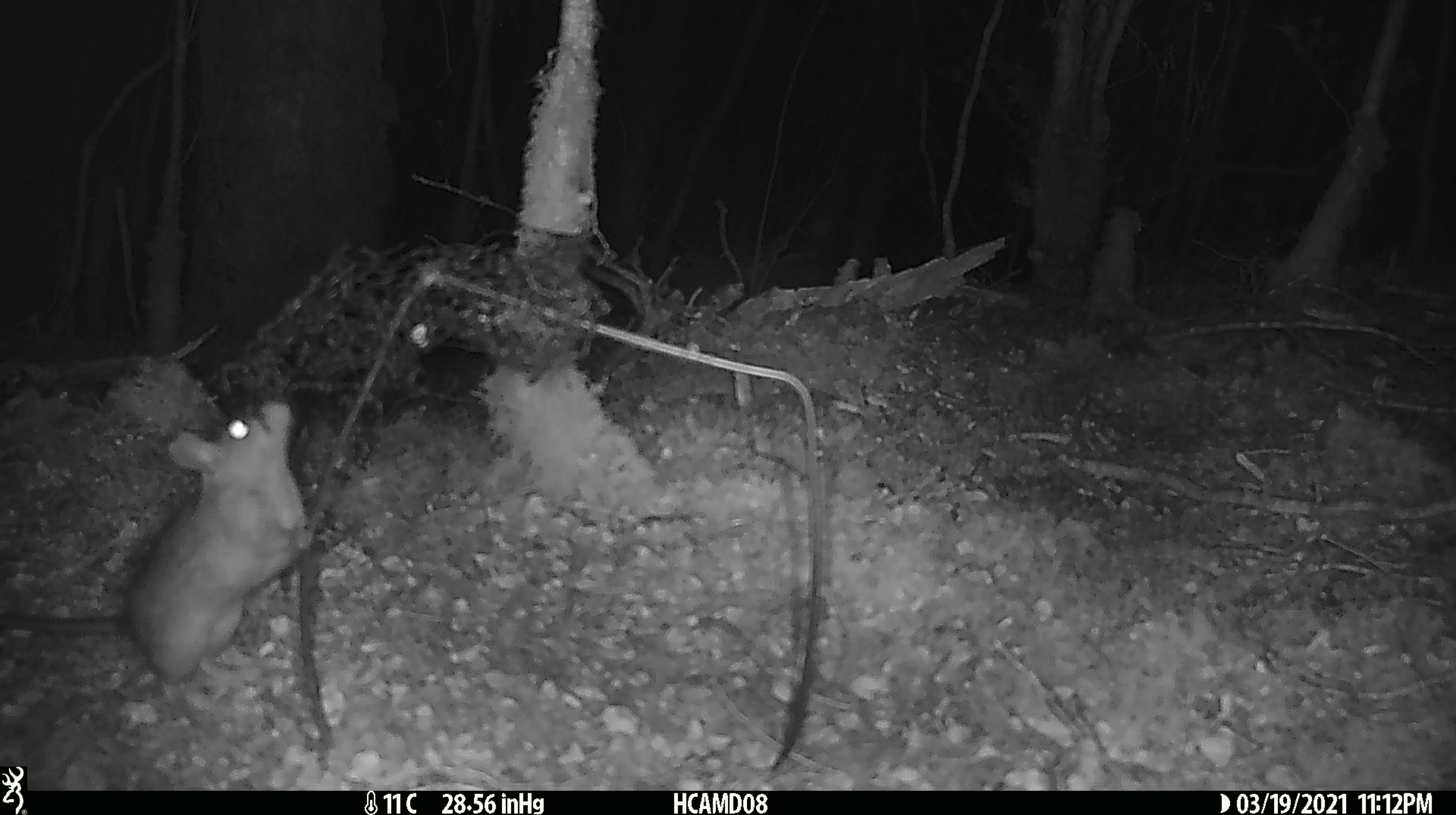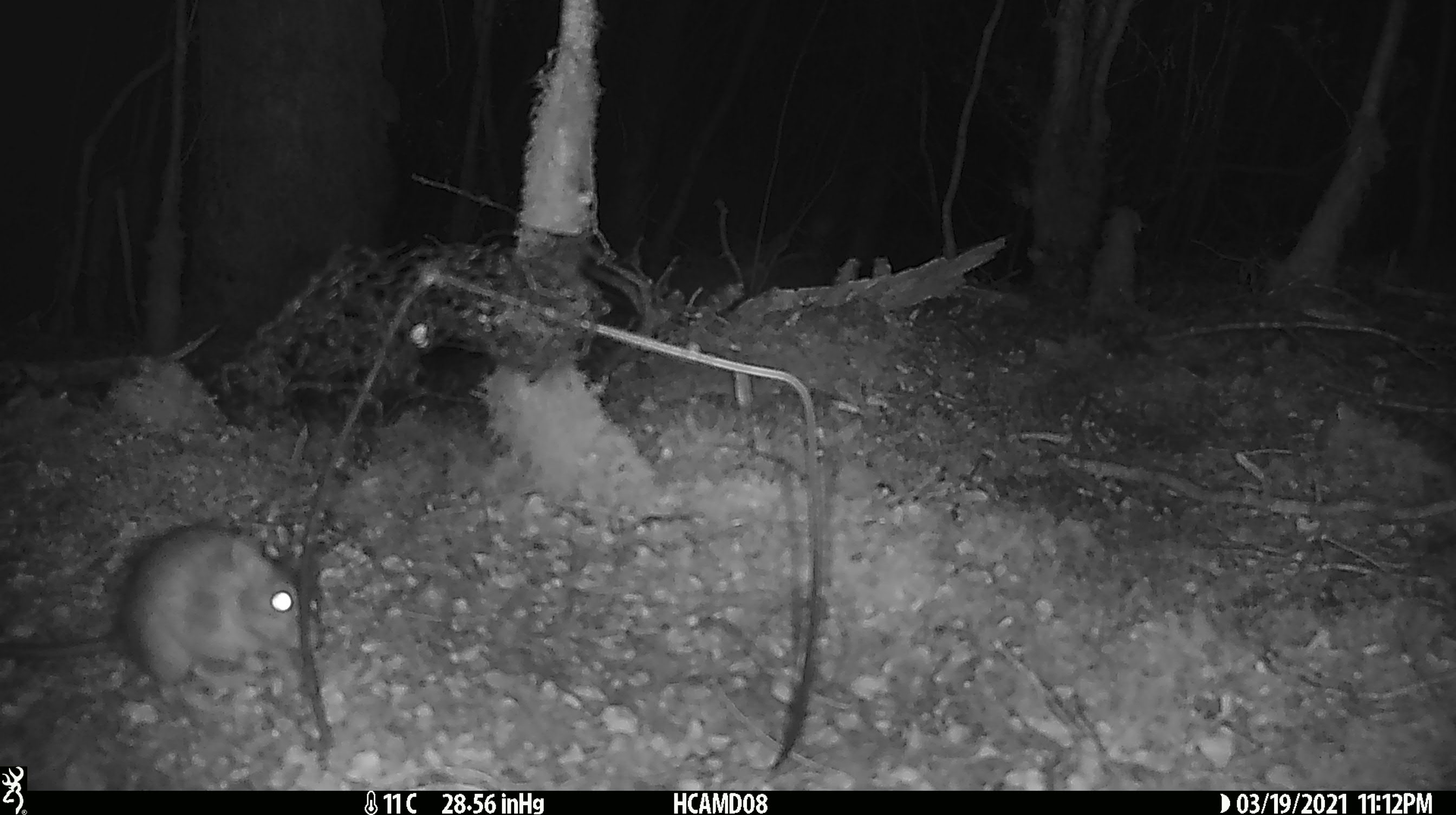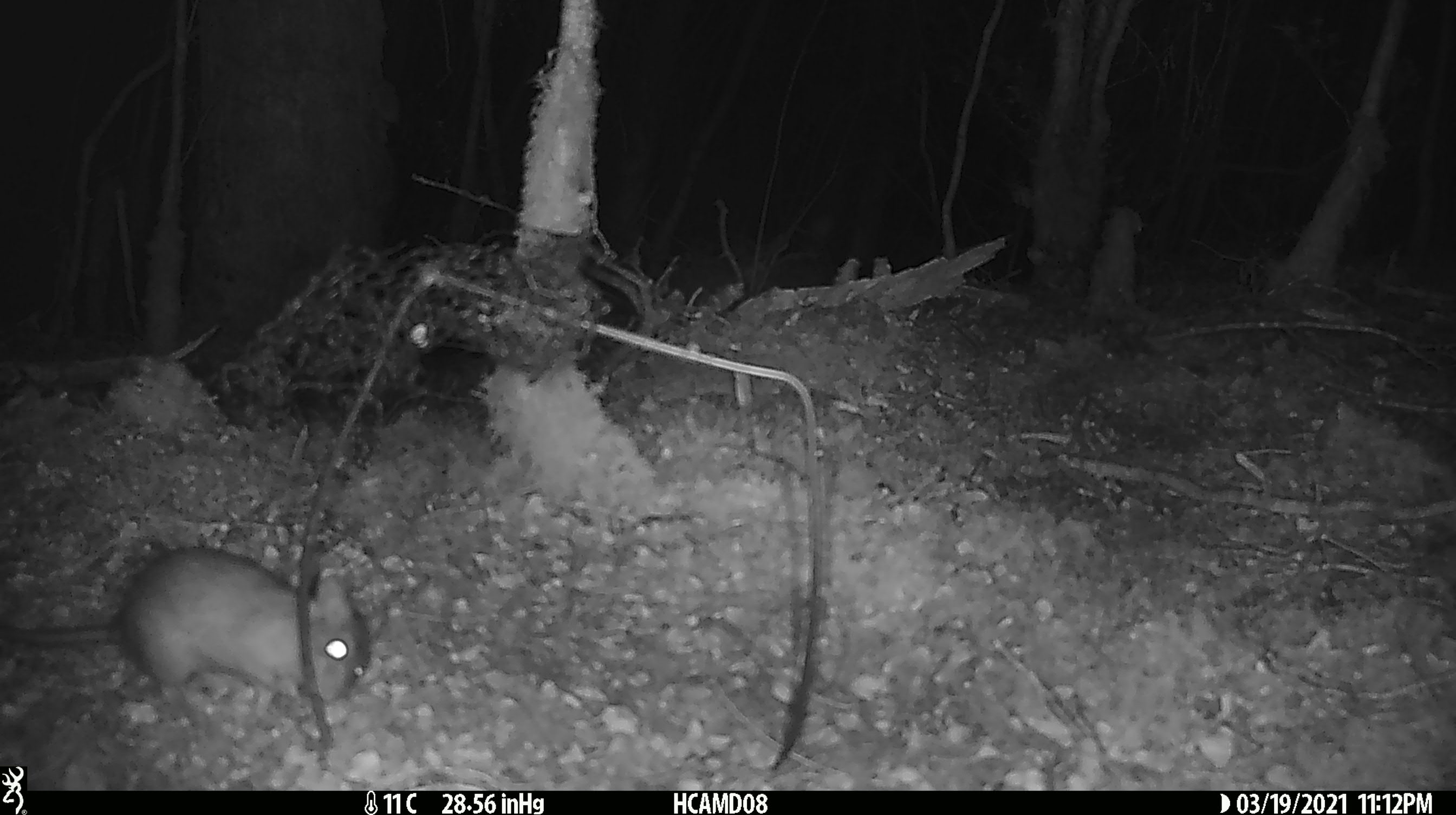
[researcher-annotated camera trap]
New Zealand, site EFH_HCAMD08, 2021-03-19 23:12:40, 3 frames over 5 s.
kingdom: Animalia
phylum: Chordata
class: Mammalia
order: Rodentia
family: Muridae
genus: Rattus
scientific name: Rattus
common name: rat